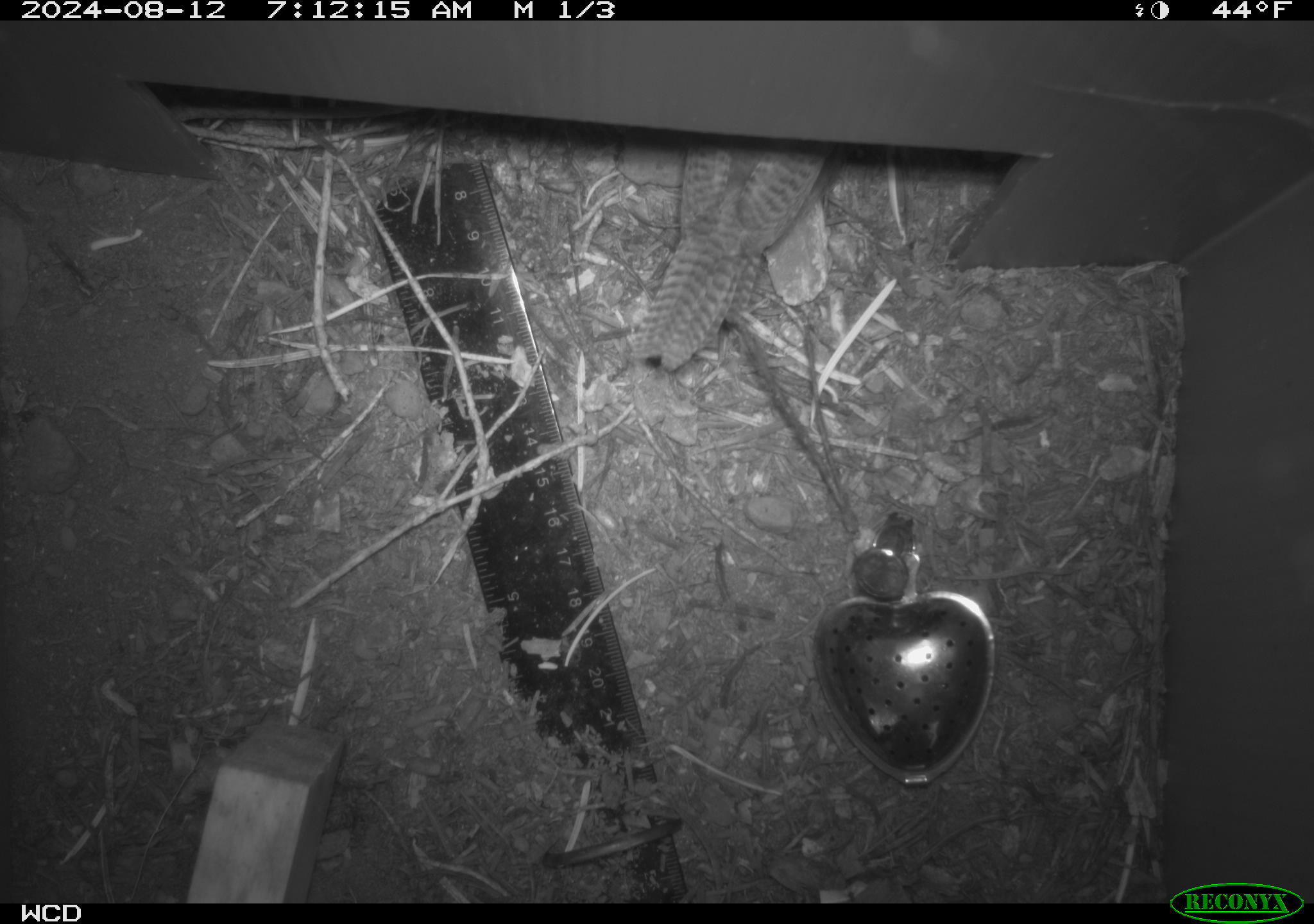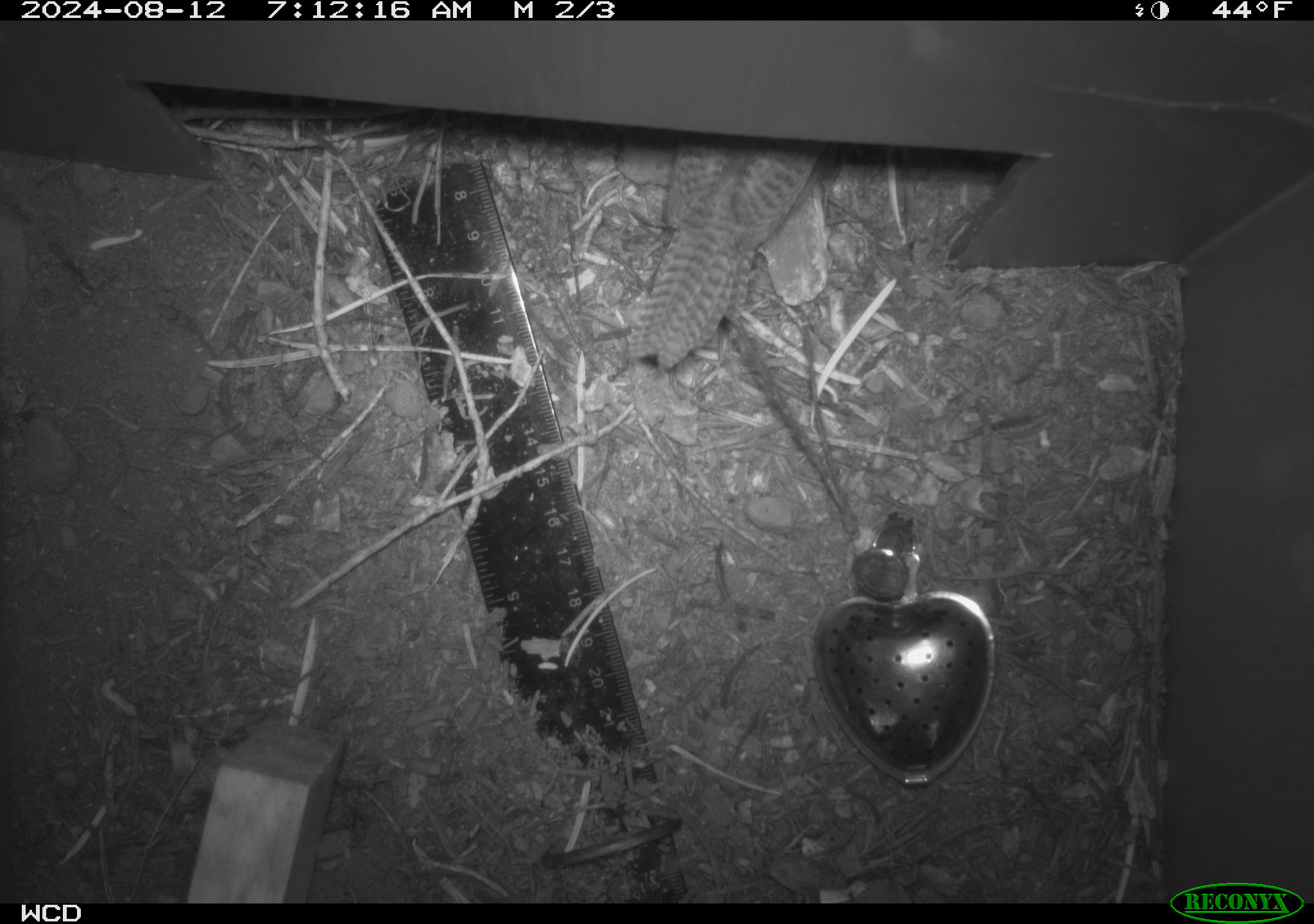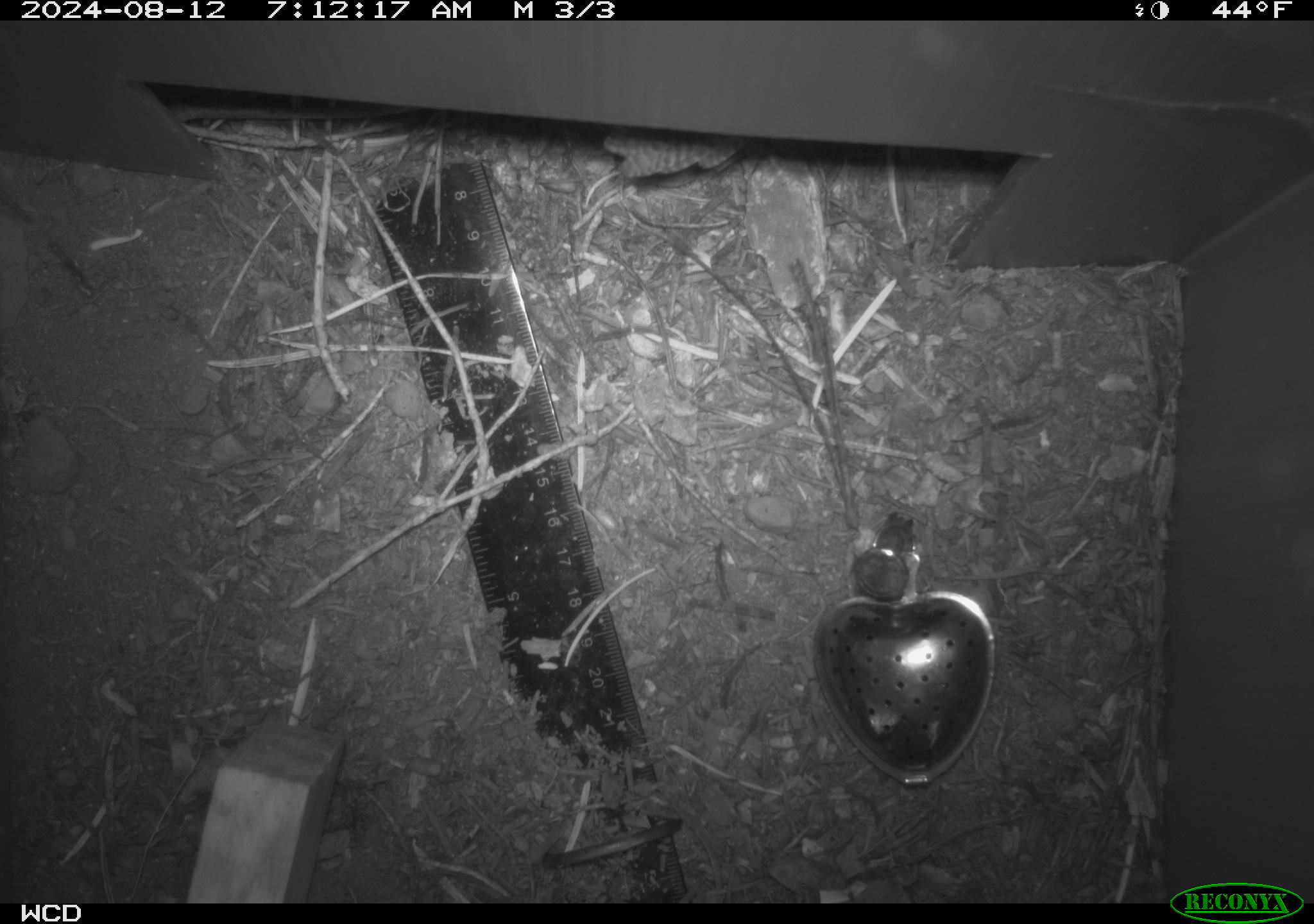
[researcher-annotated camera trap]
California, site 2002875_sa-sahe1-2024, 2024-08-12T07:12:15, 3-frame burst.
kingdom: Animalia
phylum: Chordata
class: Aves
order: Passeriformes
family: Troglodytidae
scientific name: Troglodytidae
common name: wren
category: troglodytidae family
Troglodytidae family (wren) (Troglodytidae).